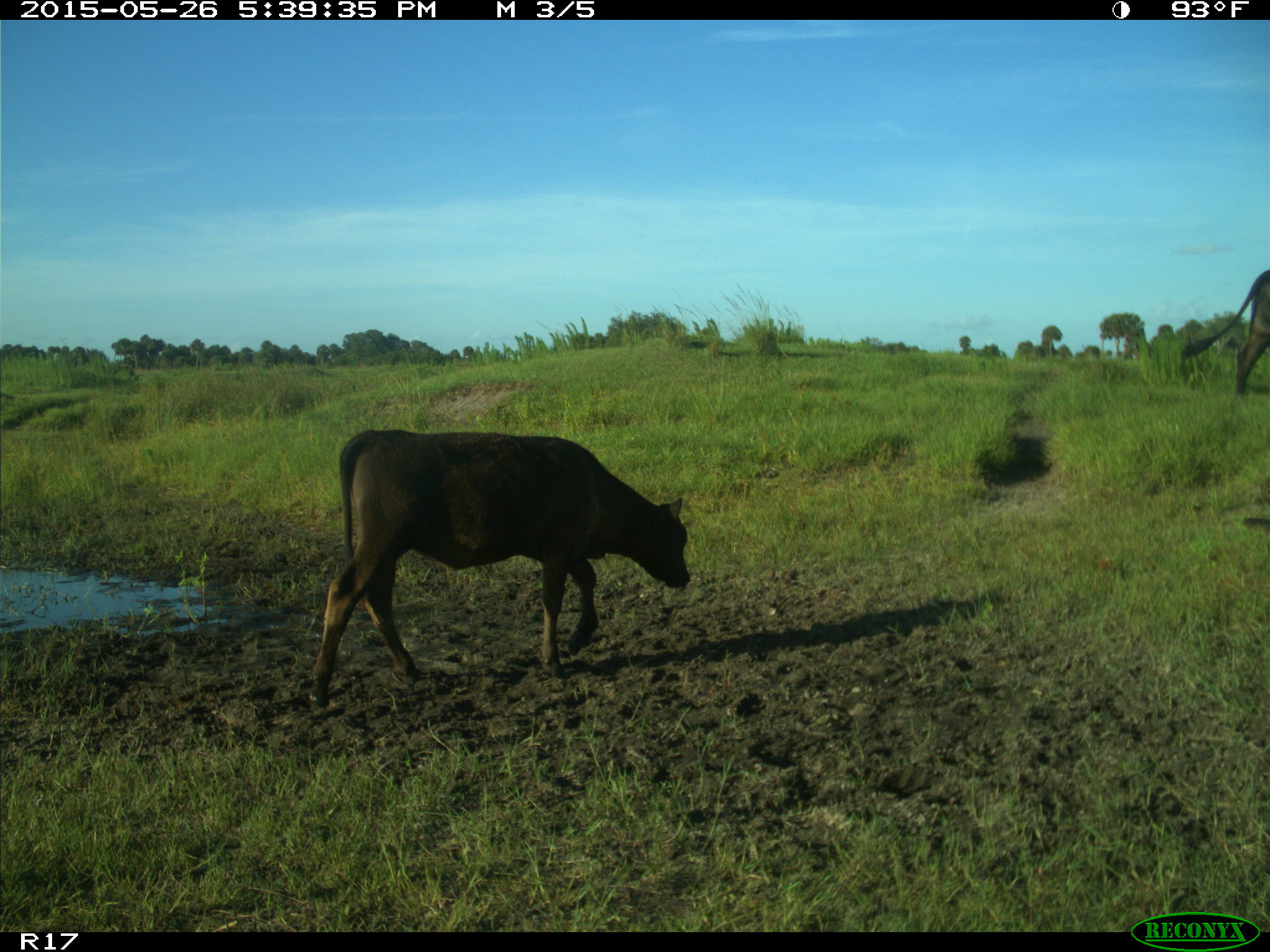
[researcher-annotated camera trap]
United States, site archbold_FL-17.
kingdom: Animalia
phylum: Chordata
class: Mammalia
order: Artiodactyla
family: Bovidae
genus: Bos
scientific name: Bos taurus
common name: domestic cow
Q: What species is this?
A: Bos taurus (domestic cow).